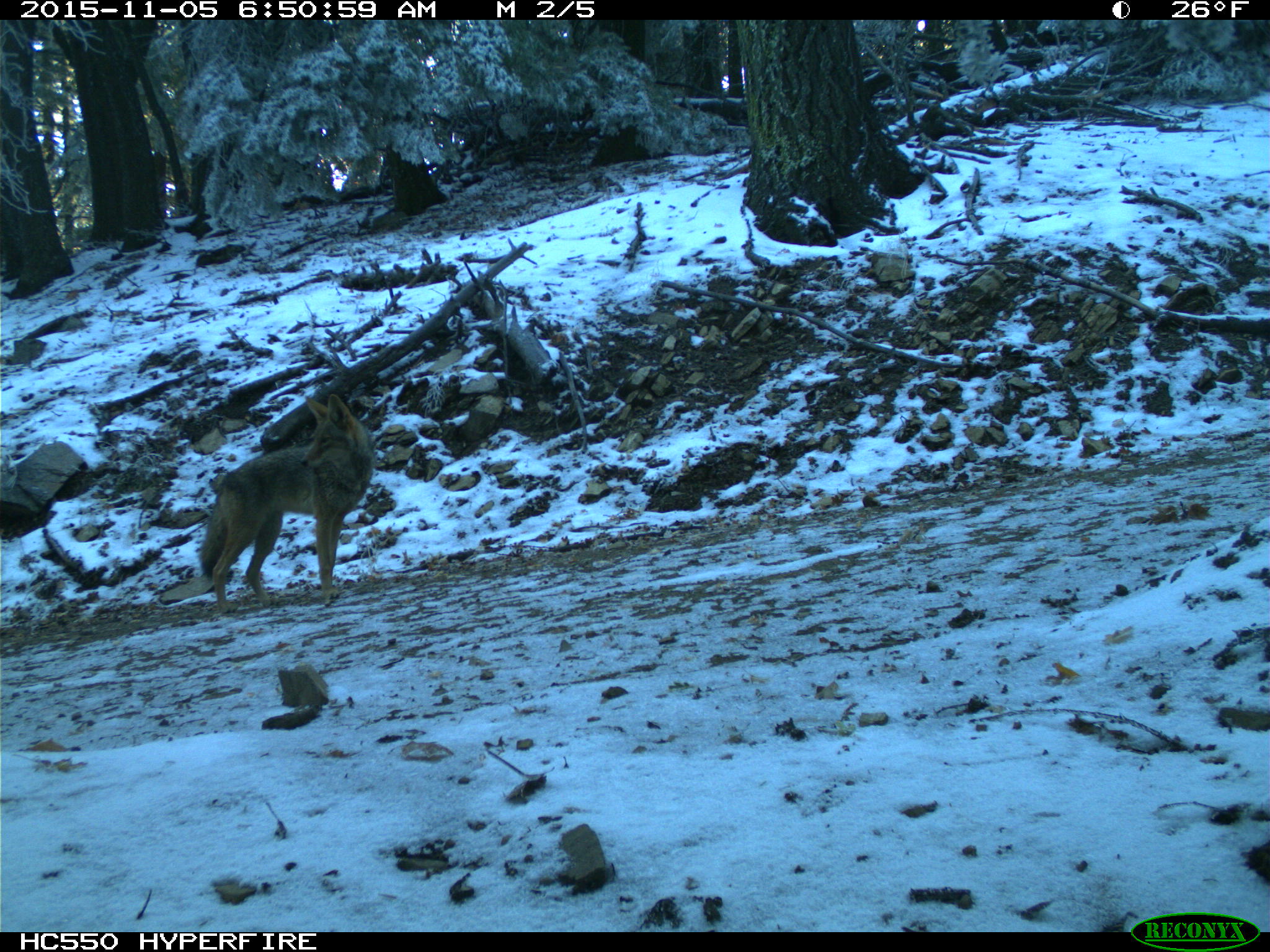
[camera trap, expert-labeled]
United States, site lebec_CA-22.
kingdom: Animalia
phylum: Chordata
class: Mammalia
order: Carnivora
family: Canidae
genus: Canis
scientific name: Canis latrans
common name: coyote